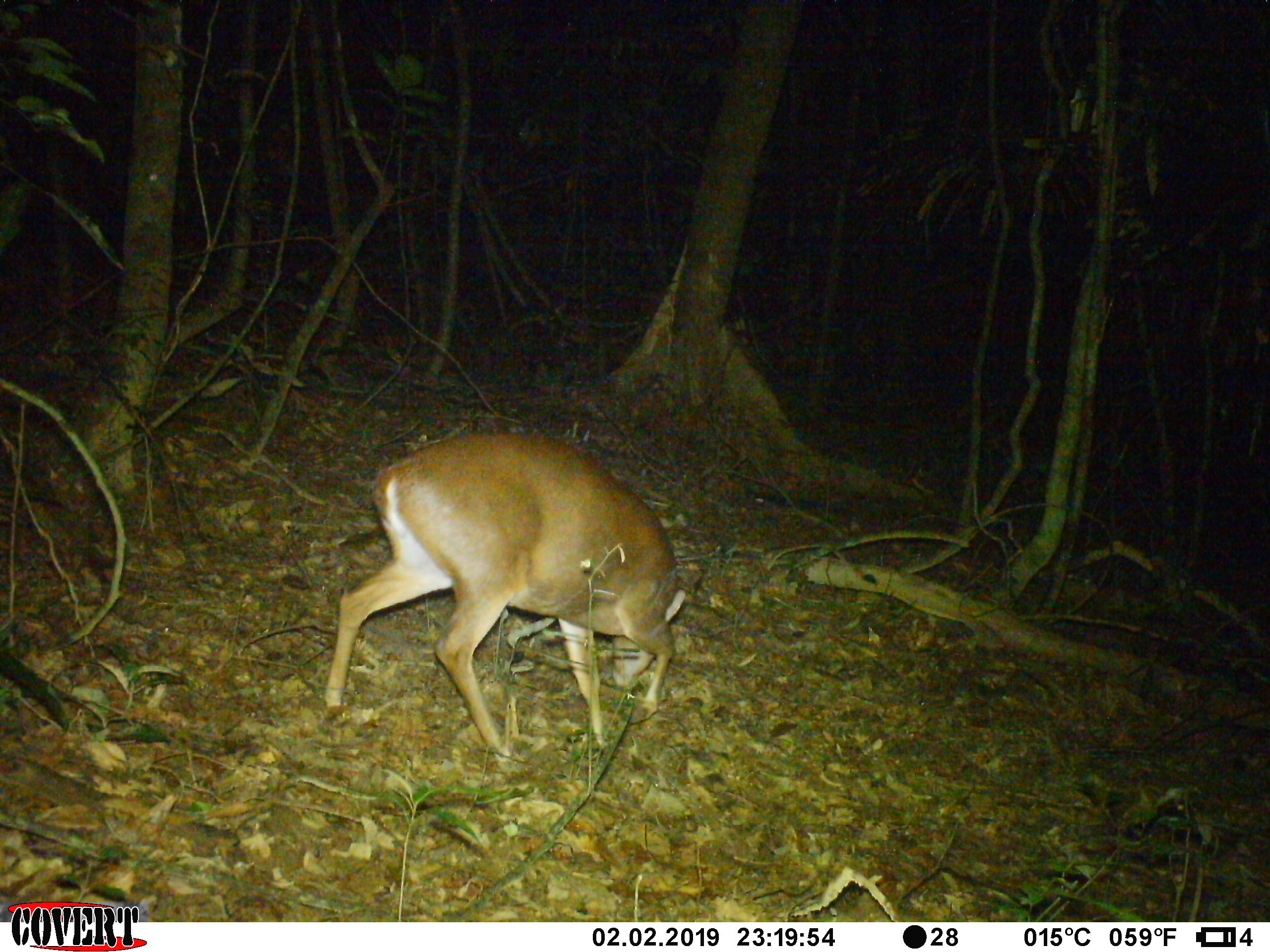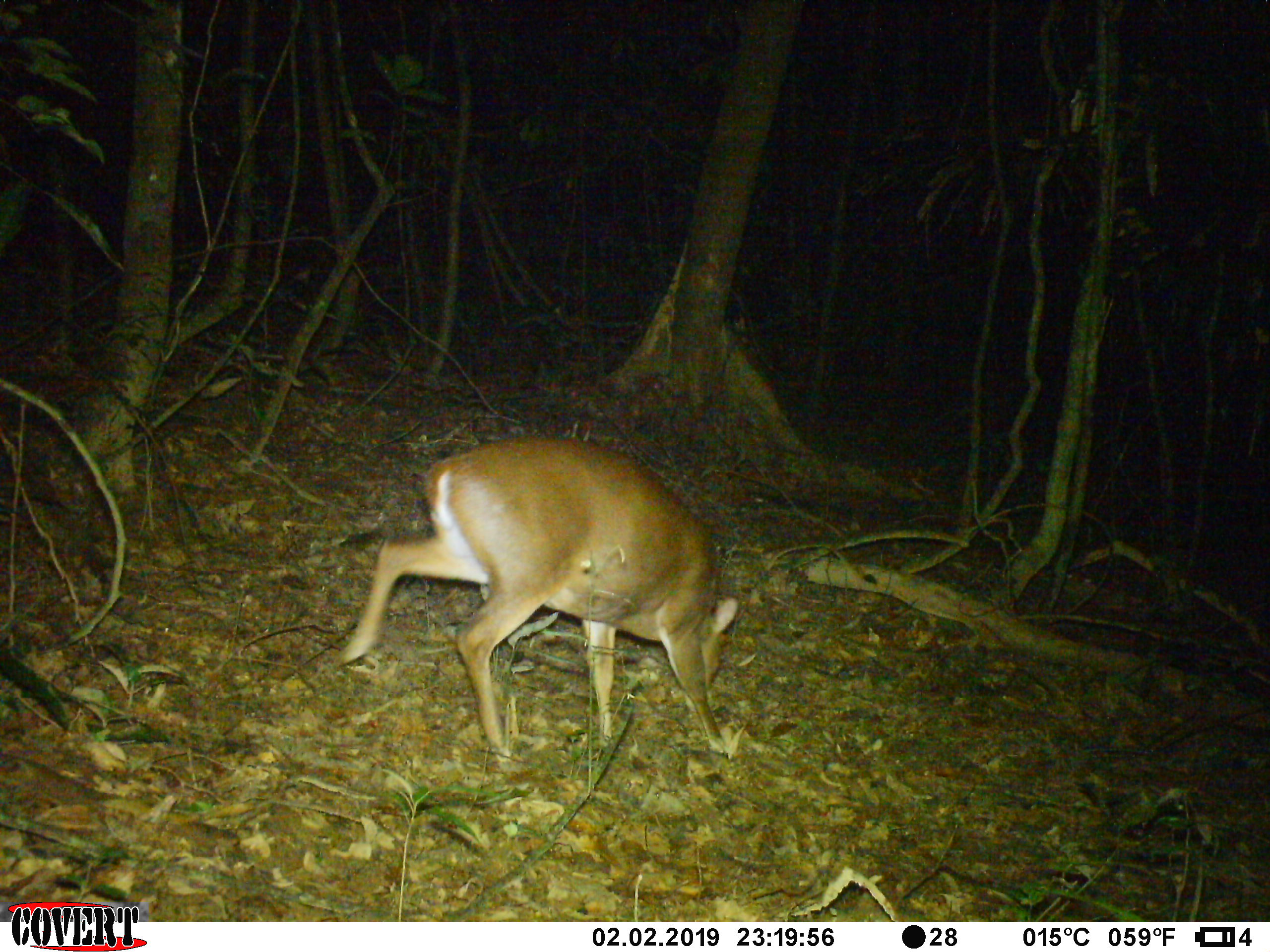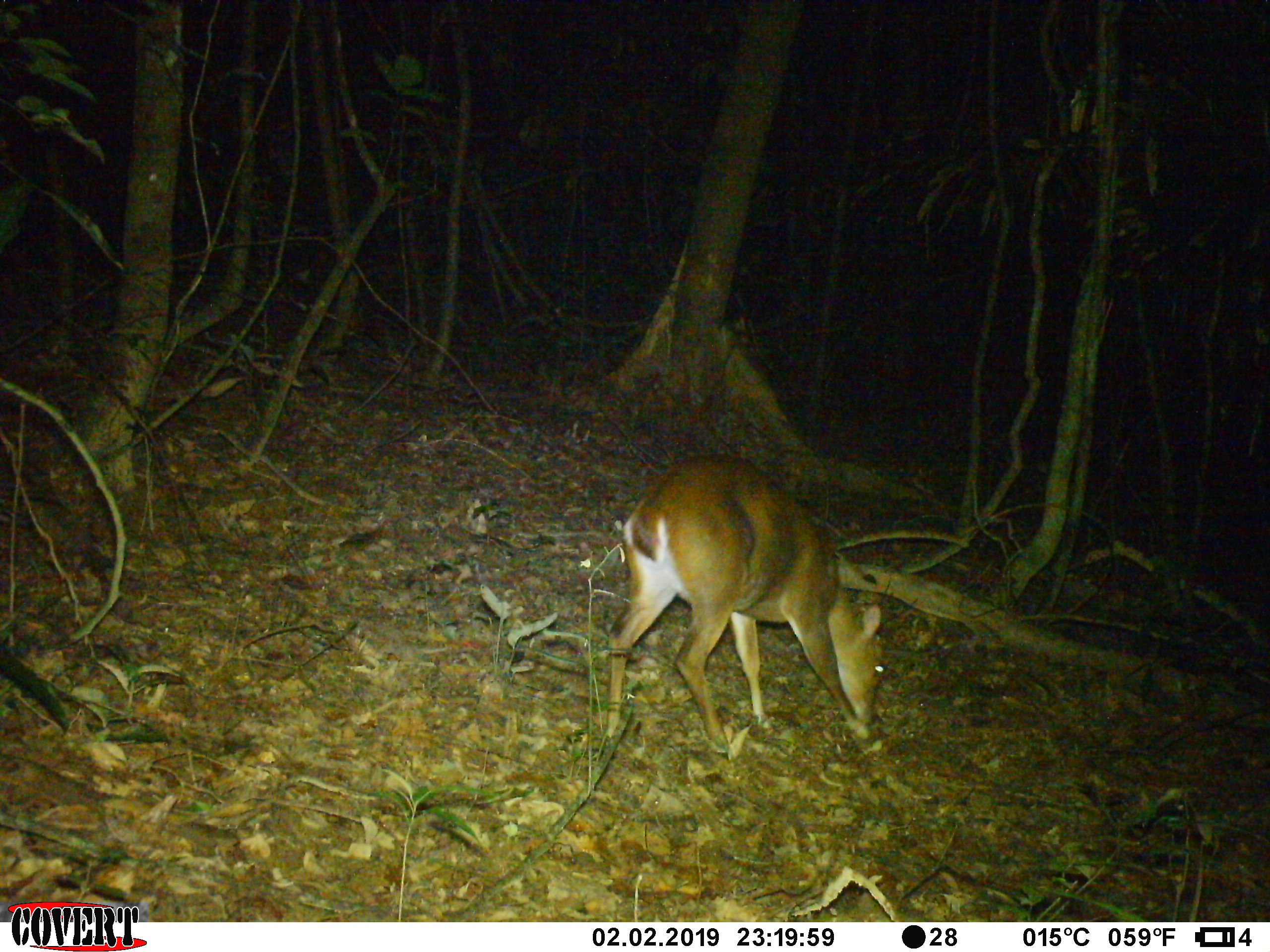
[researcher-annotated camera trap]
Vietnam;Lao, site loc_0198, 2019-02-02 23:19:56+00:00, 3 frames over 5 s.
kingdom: Animalia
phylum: Chordata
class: Mammalia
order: Artiodactyla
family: Cervidae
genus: Muntiacus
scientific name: Muntiacus vuquangensis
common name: large-antlered muntjac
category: large antlered muntjac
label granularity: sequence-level